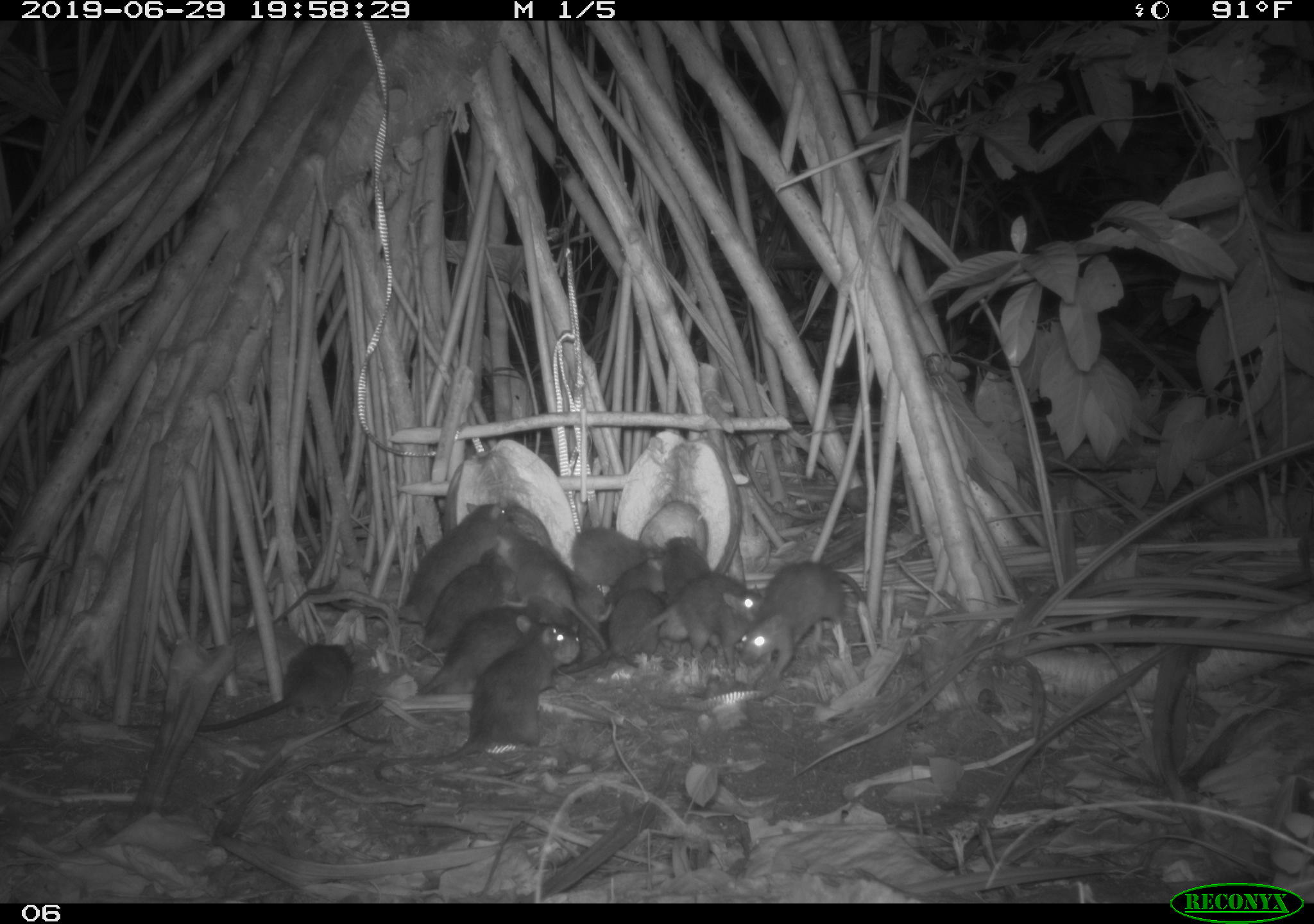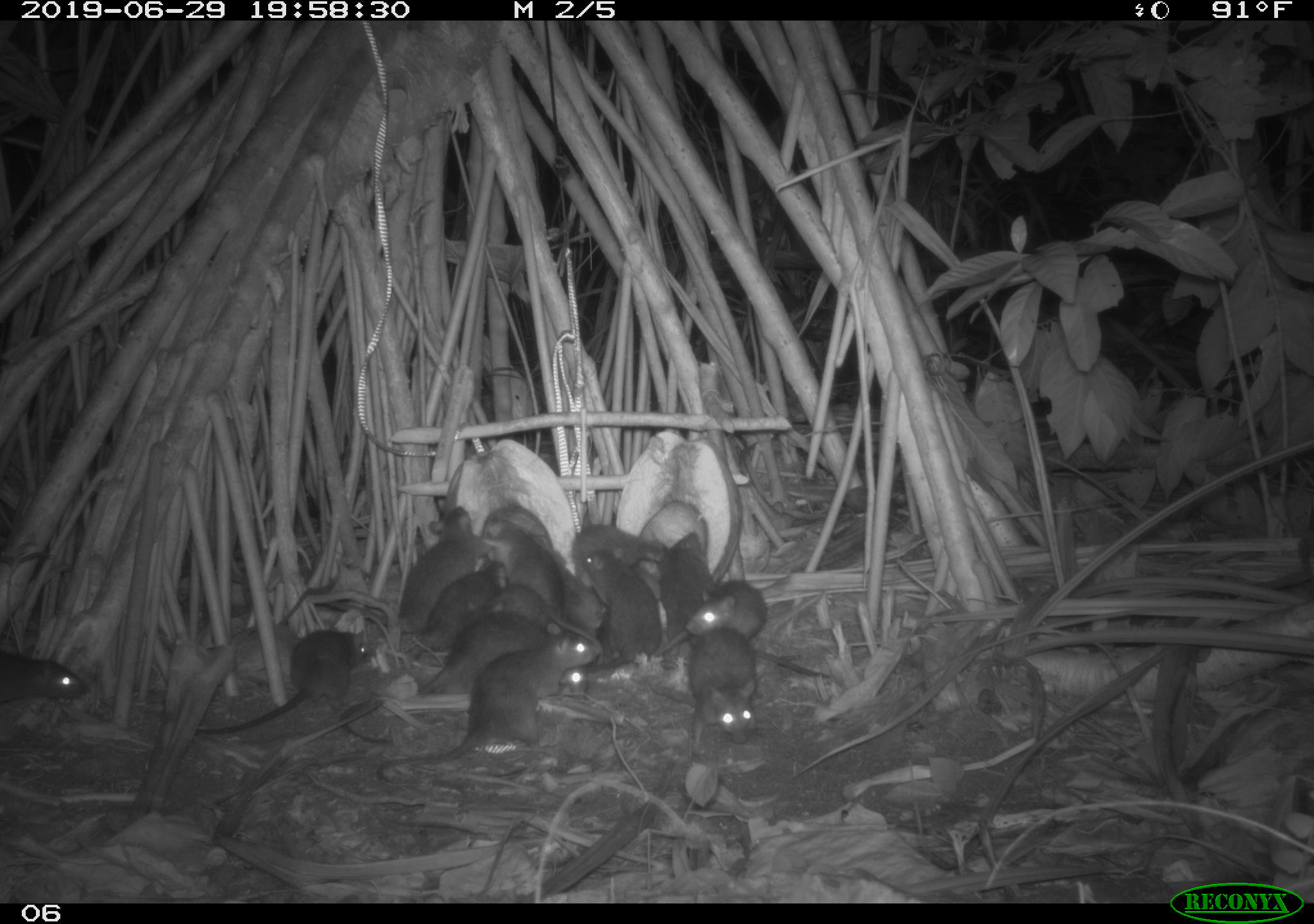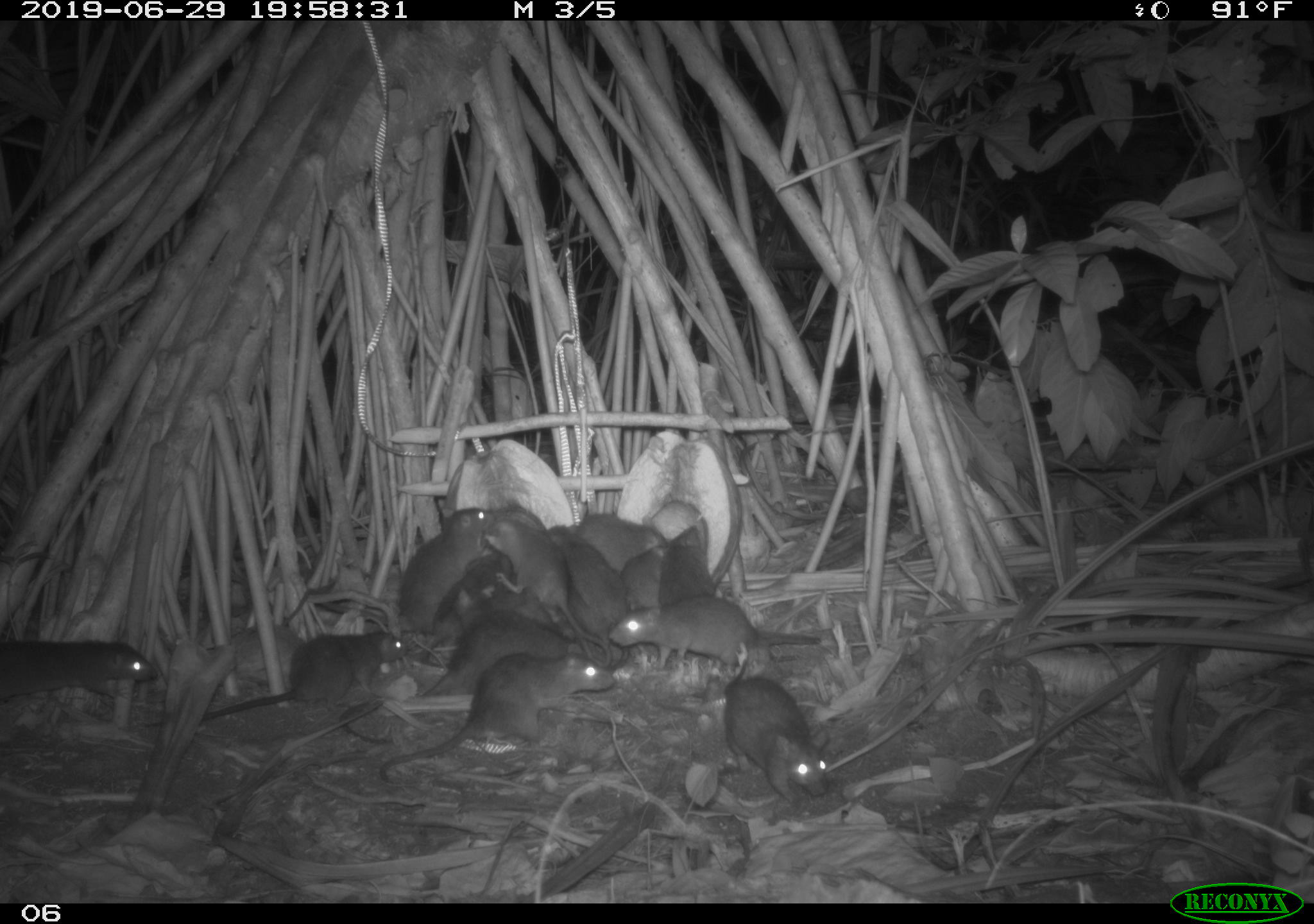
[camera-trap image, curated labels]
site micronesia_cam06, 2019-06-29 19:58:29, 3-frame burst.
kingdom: Animalia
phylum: Chordata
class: Mammalia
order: Rodentia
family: Muridae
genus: Rattus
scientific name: Rattus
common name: rat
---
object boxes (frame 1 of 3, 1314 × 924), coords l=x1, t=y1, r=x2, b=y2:
rat: l=375, t=619, r=584, b=817; l=350, t=603, r=536, b=746; l=187, t=628, r=381, b=736; l=730, t=559, r=873, b=682; l=382, t=502, r=516, b=632; l=402, t=539, r=526, b=664; l=635, t=581, r=771, b=674; l=561, t=592, r=666, b=679; l=498, t=529, r=580, b=616; l=602, t=556, r=670, b=637; l=570, t=530, r=667, b=586; l=558, t=556, r=615, b=633; l=654, t=535, r=715, b=599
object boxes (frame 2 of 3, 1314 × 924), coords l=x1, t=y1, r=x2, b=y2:
rat: l=375, t=631, r=600, b=794; l=345, t=613, r=592, b=746; l=191, t=619, r=373, b=744; l=682, t=624, r=831, b=749; l=391, t=505, r=483, b=646; l=402, t=555, r=520, b=663; l=485, t=512, r=568, b=624; l=459, t=584, r=596, b=645; l=657, t=529, r=721, b=647; l=592, t=556, r=667, b=654; l=0, t=642, r=94, b=714; l=565, t=521, r=676, b=578; l=682, t=576, r=779, b=640; l=552, t=543, r=608, b=642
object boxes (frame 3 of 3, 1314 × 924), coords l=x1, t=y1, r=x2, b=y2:
rat: l=377, t=647, r=619, b=785; l=198, t=620, r=414, b=724; l=722, t=644, r=839, b=816; l=483, t=518, r=610, b=663; l=608, t=590, r=828, b=660; l=393, t=499, r=498, b=635; l=414, t=619, r=580, b=703; l=0, t=635, r=163, b=712; l=411, t=544, r=516, b=660; l=550, t=522, r=632, b=669; l=576, t=509, r=665, b=571; l=657, t=526, r=720, b=608; l=453, t=585, r=549, b=631; l=620, t=538, r=670, b=613